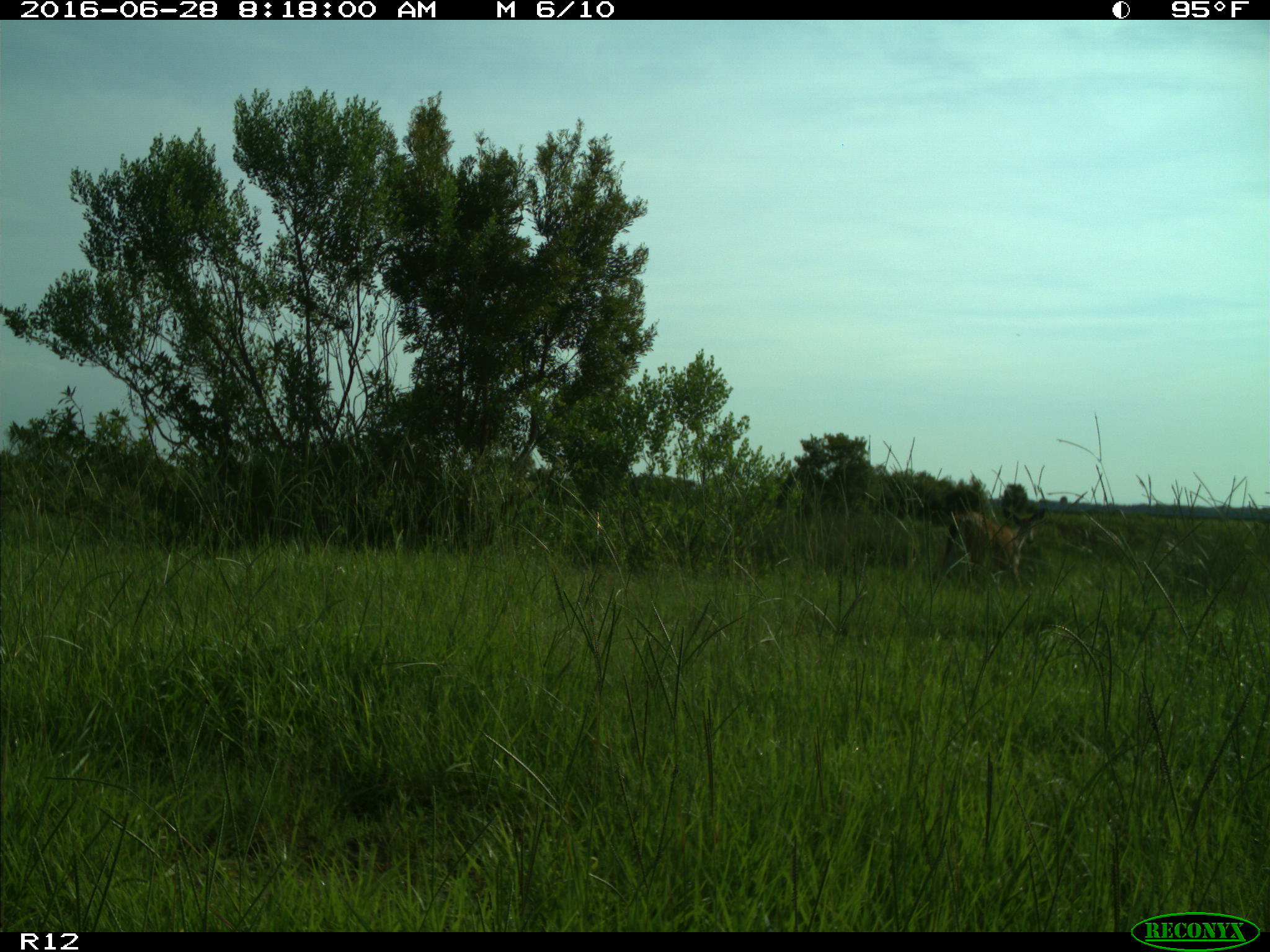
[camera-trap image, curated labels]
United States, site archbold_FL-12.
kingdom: Animalia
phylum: Chordata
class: Mammalia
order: Artiodactyla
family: Cervidae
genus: Odocoileus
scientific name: Odocoileus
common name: deer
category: unidentified deer